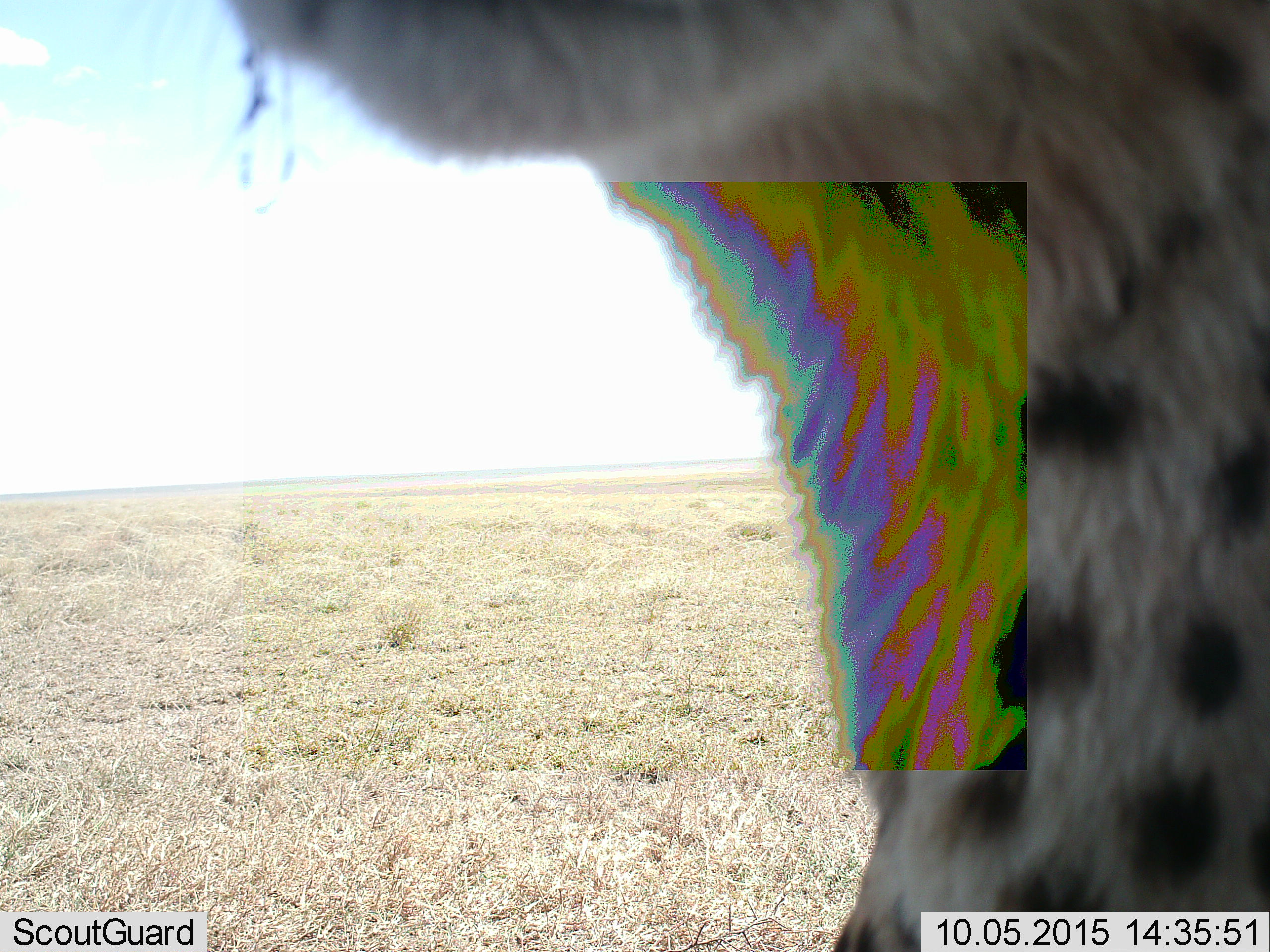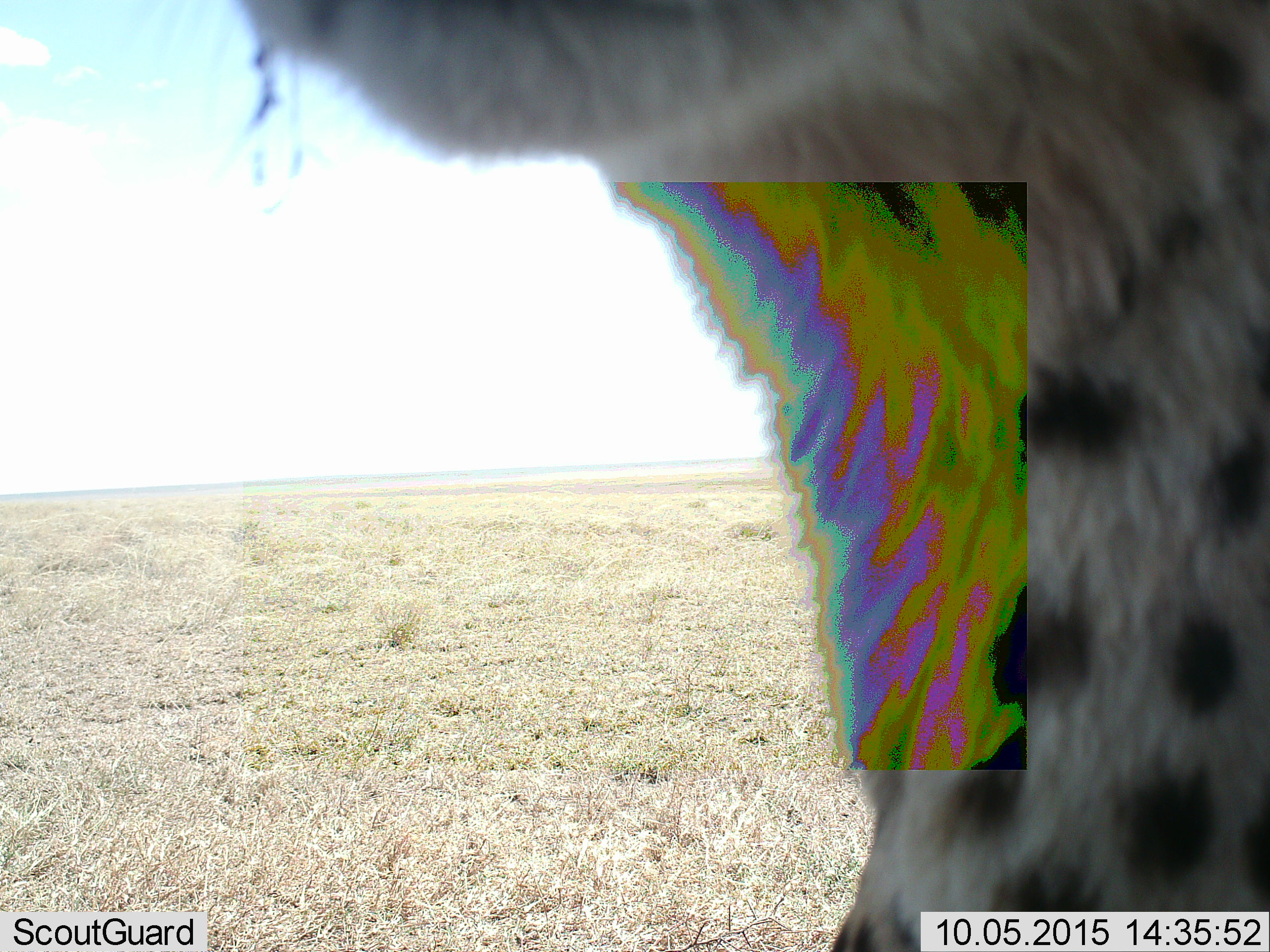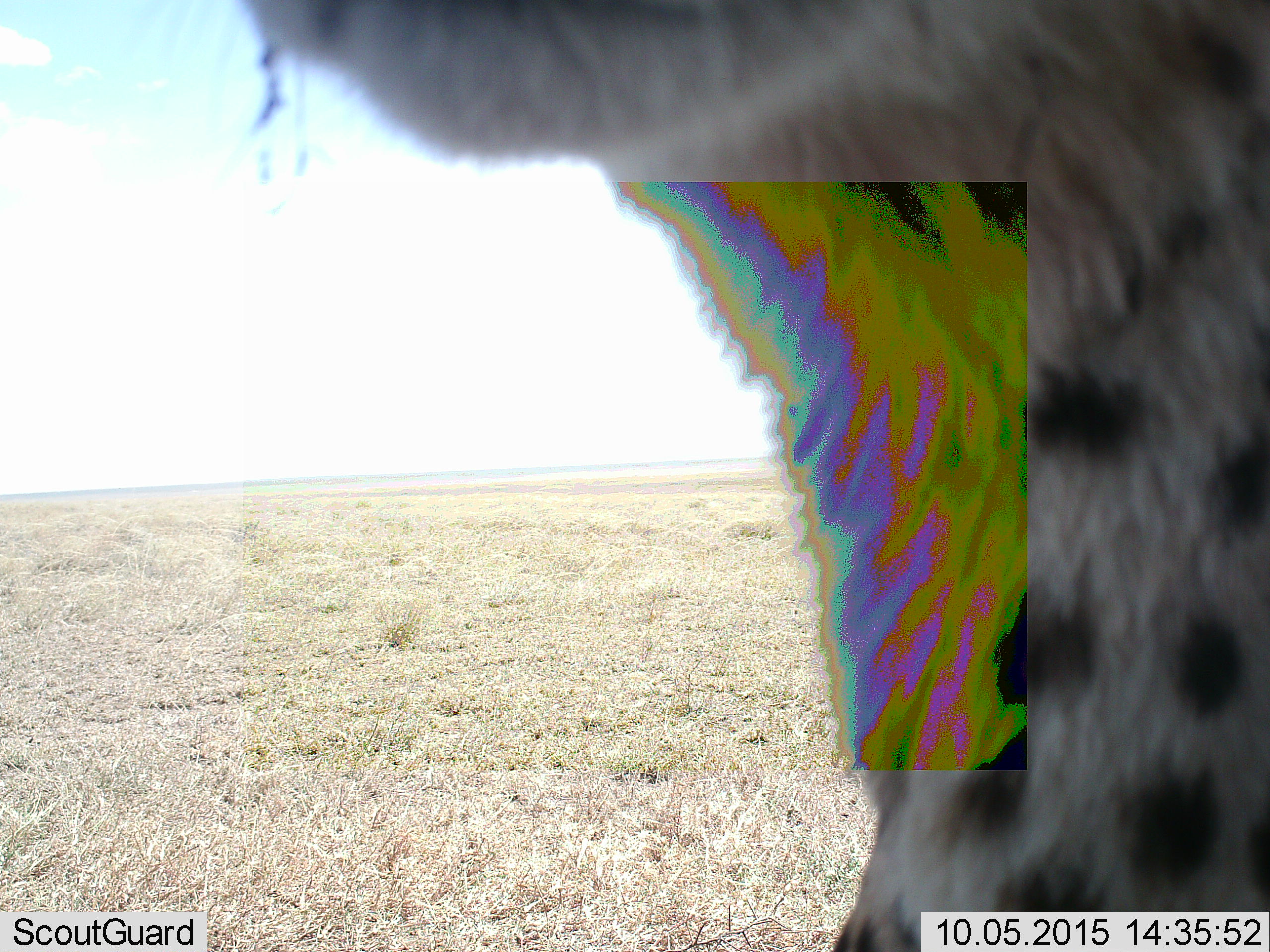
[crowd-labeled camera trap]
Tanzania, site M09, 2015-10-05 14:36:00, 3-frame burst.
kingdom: Animalia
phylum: Chordata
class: Mammalia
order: Carnivora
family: Felidae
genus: Acinonyx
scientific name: Acinonyx jubatus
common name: cheetah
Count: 1.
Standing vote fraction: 40%.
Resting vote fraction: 40%.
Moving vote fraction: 20%.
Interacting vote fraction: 0%.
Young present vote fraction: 0%.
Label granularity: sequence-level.